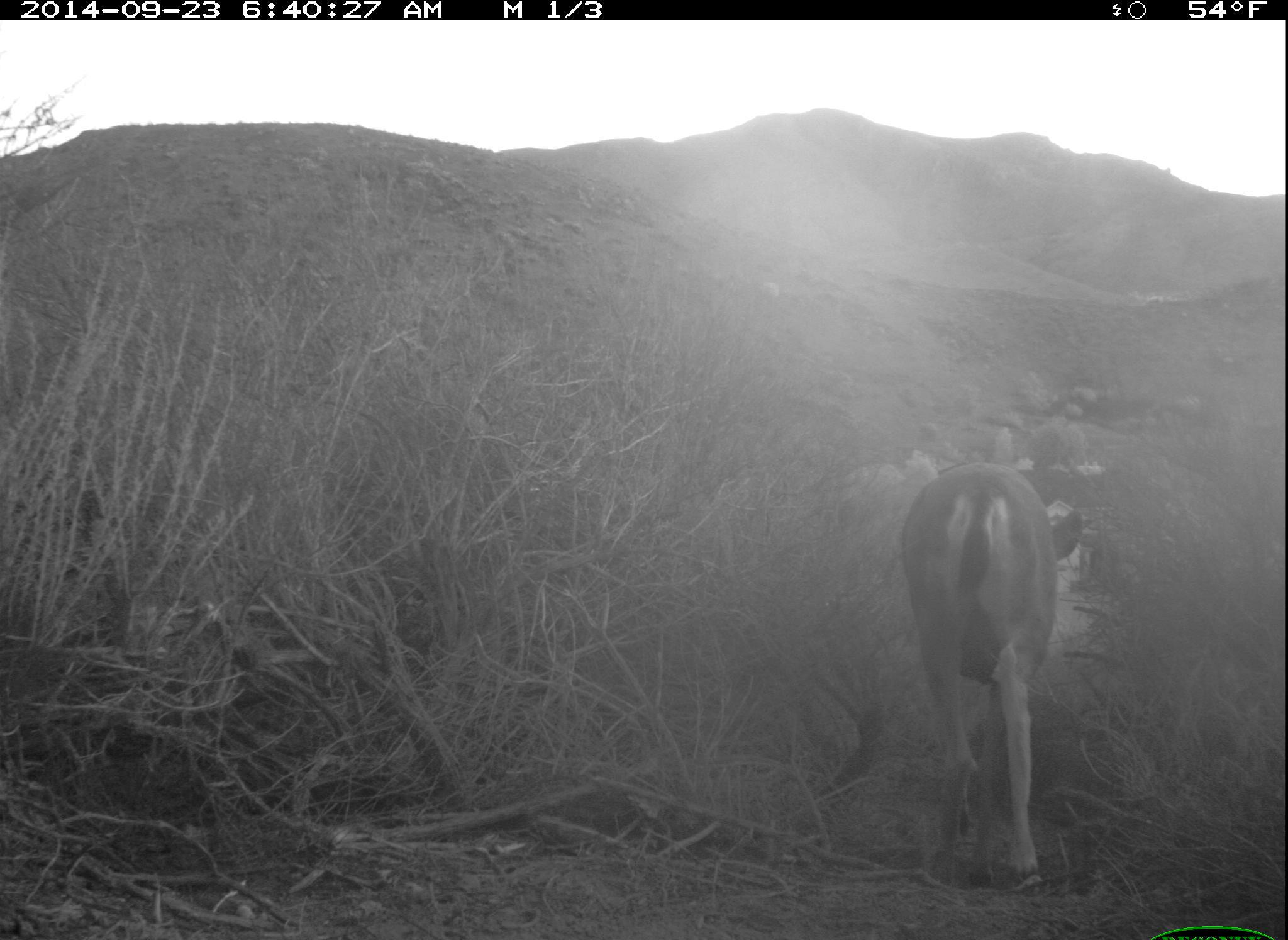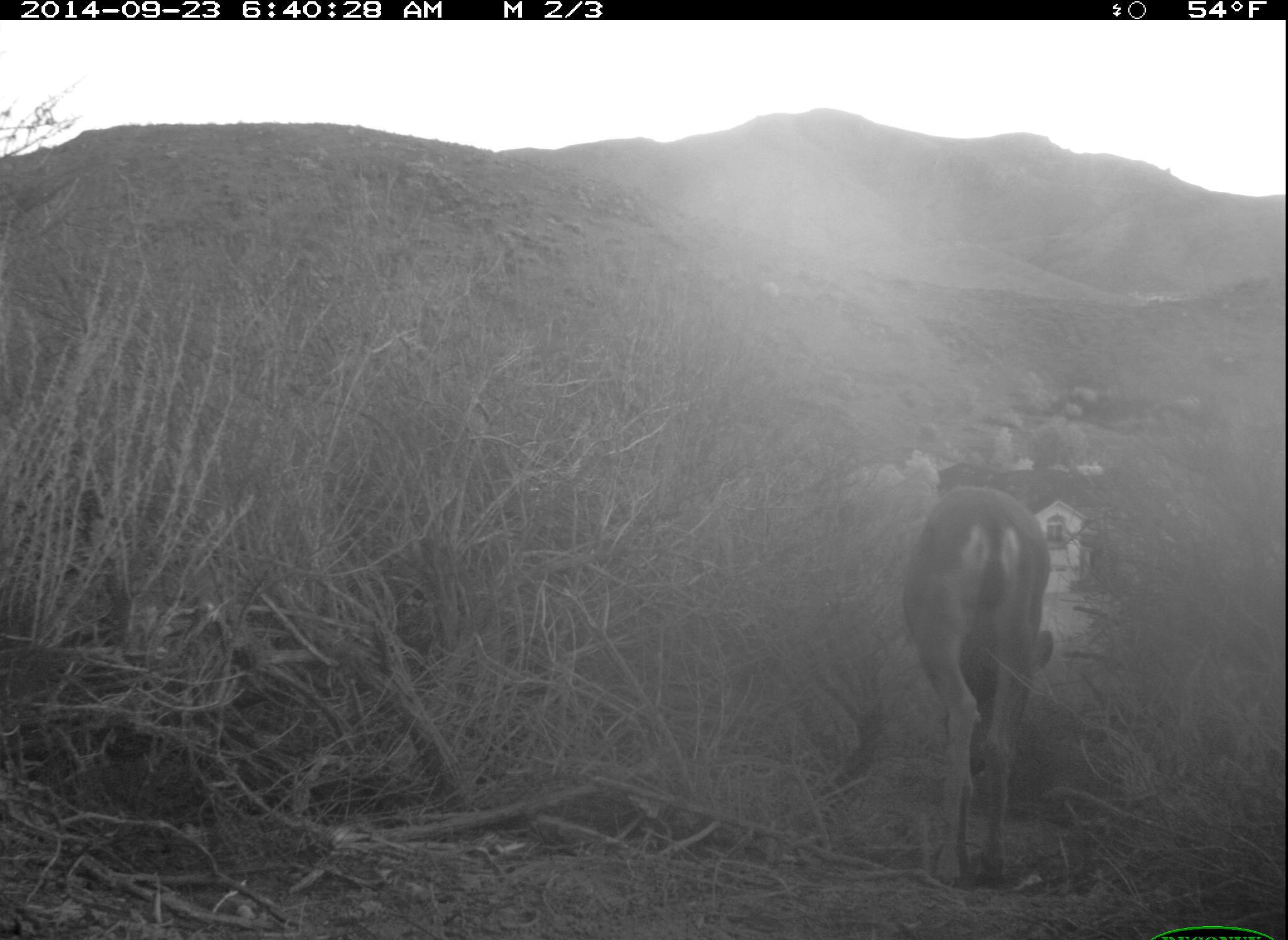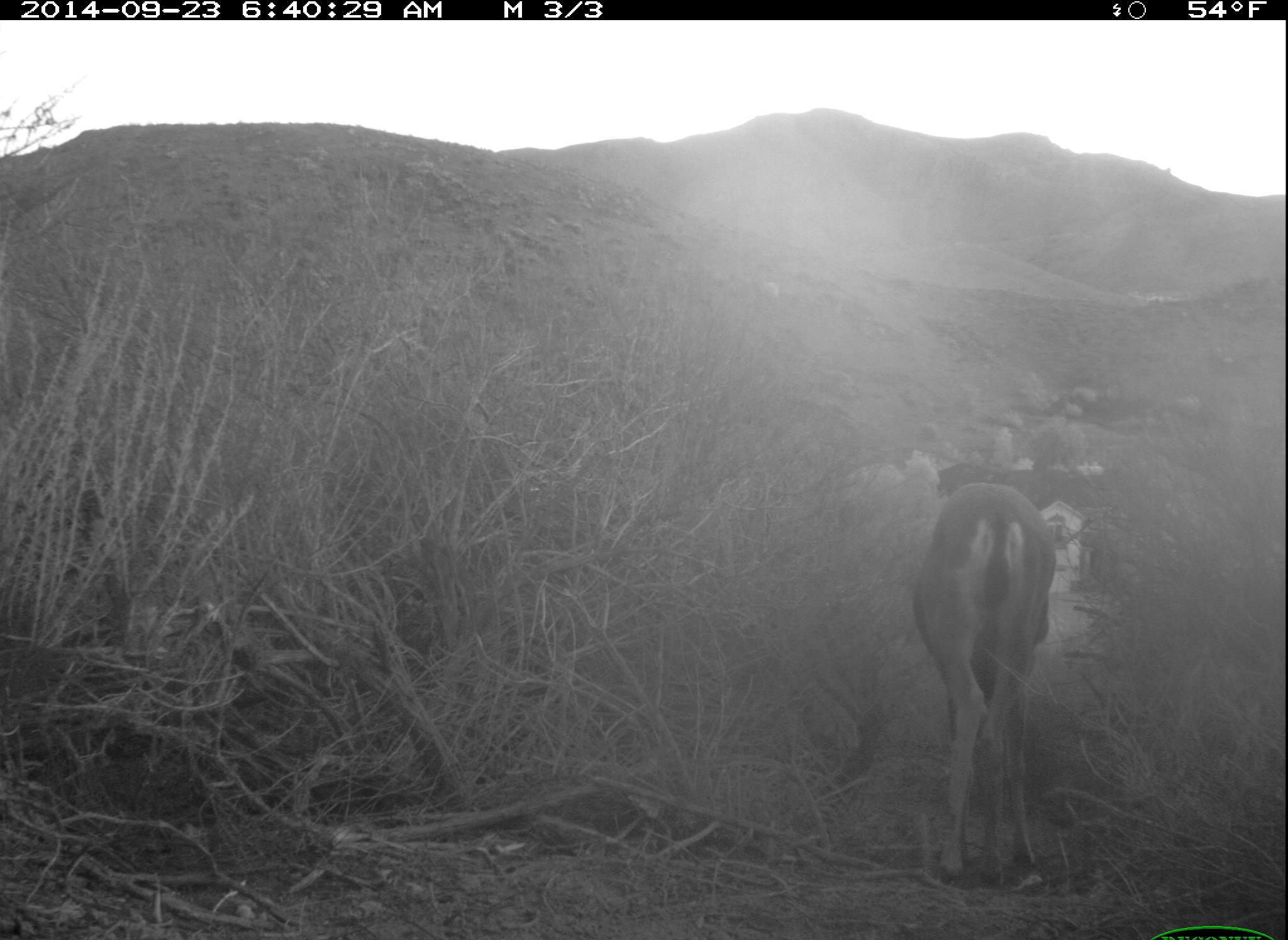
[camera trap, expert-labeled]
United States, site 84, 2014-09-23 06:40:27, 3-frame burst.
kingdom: Animalia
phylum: Chordata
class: Mammalia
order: Artiodactyla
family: Cervidae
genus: Odocoileus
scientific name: Odocoileus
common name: deer